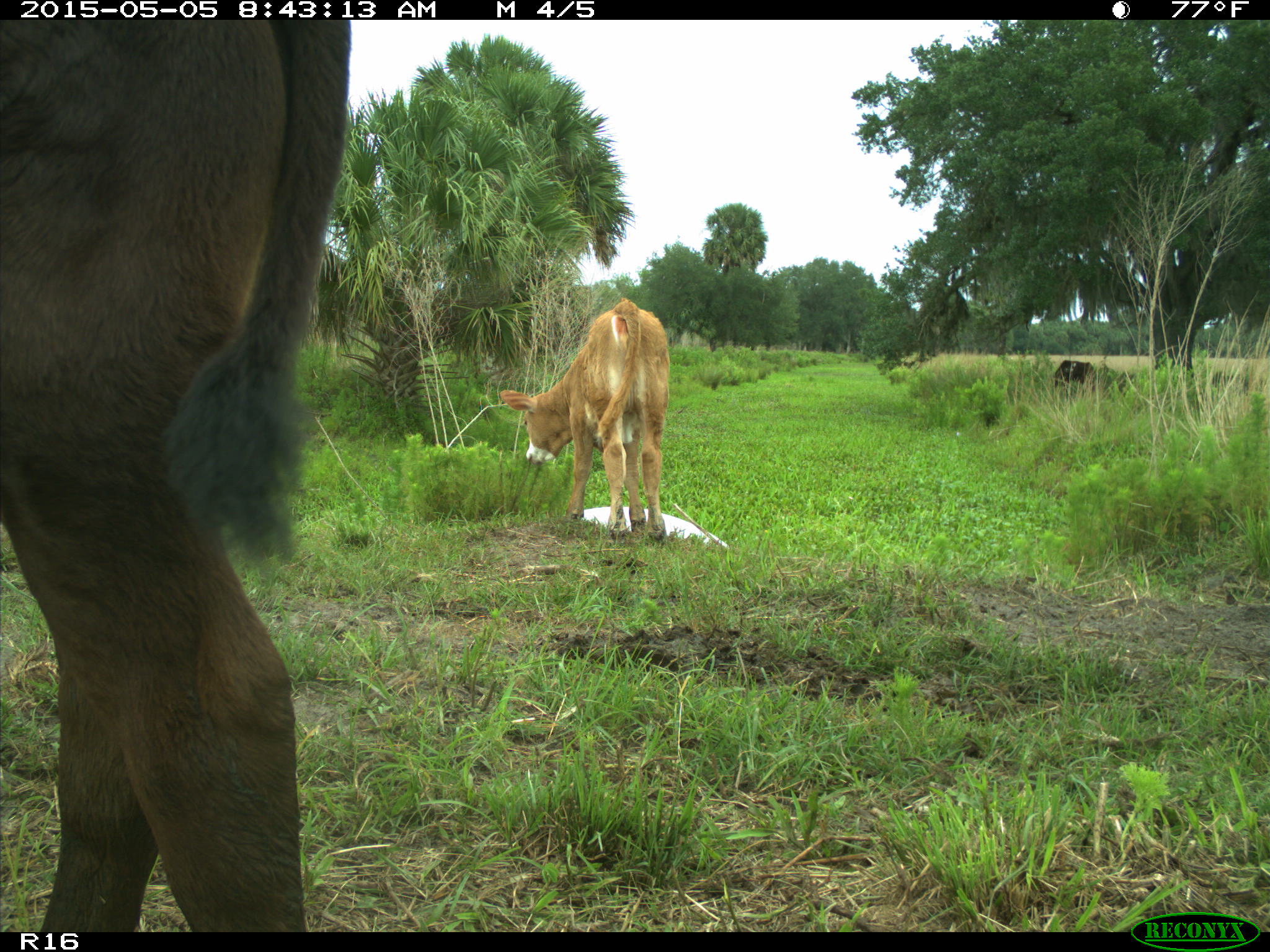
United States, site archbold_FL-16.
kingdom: Animalia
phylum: Chordata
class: Mammalia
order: Artiodactyla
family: Bovidae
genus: Bos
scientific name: Bos taurus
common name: domestic cow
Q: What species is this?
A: Bos taurus (domestic cow).